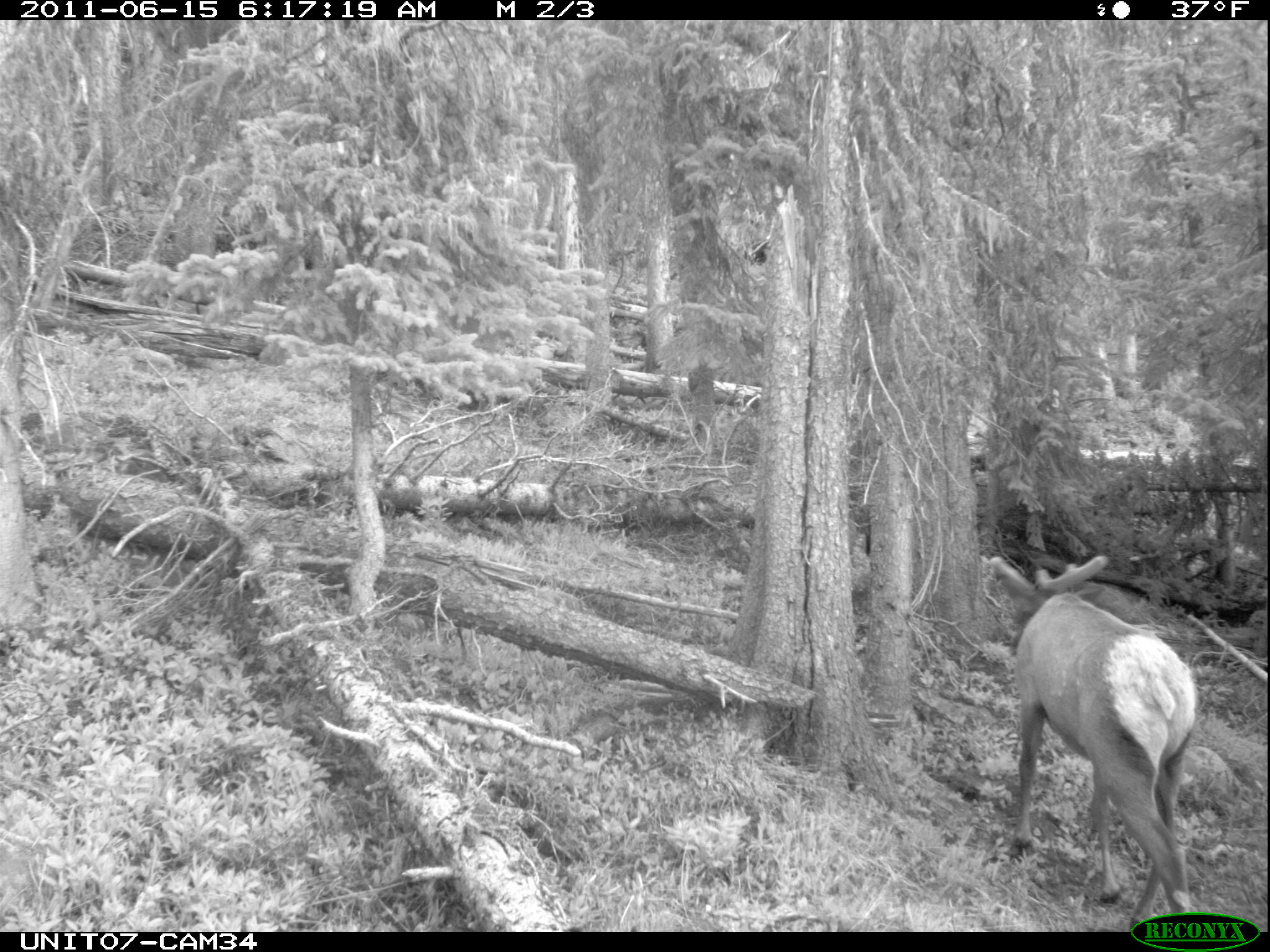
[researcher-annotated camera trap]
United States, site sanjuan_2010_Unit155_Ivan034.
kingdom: Animalia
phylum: Chordata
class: Mammalia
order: Artiodactyla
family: Cervidae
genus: Cervus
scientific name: Cervus elaphus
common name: red deer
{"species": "Cervus elaphus (red deer)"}